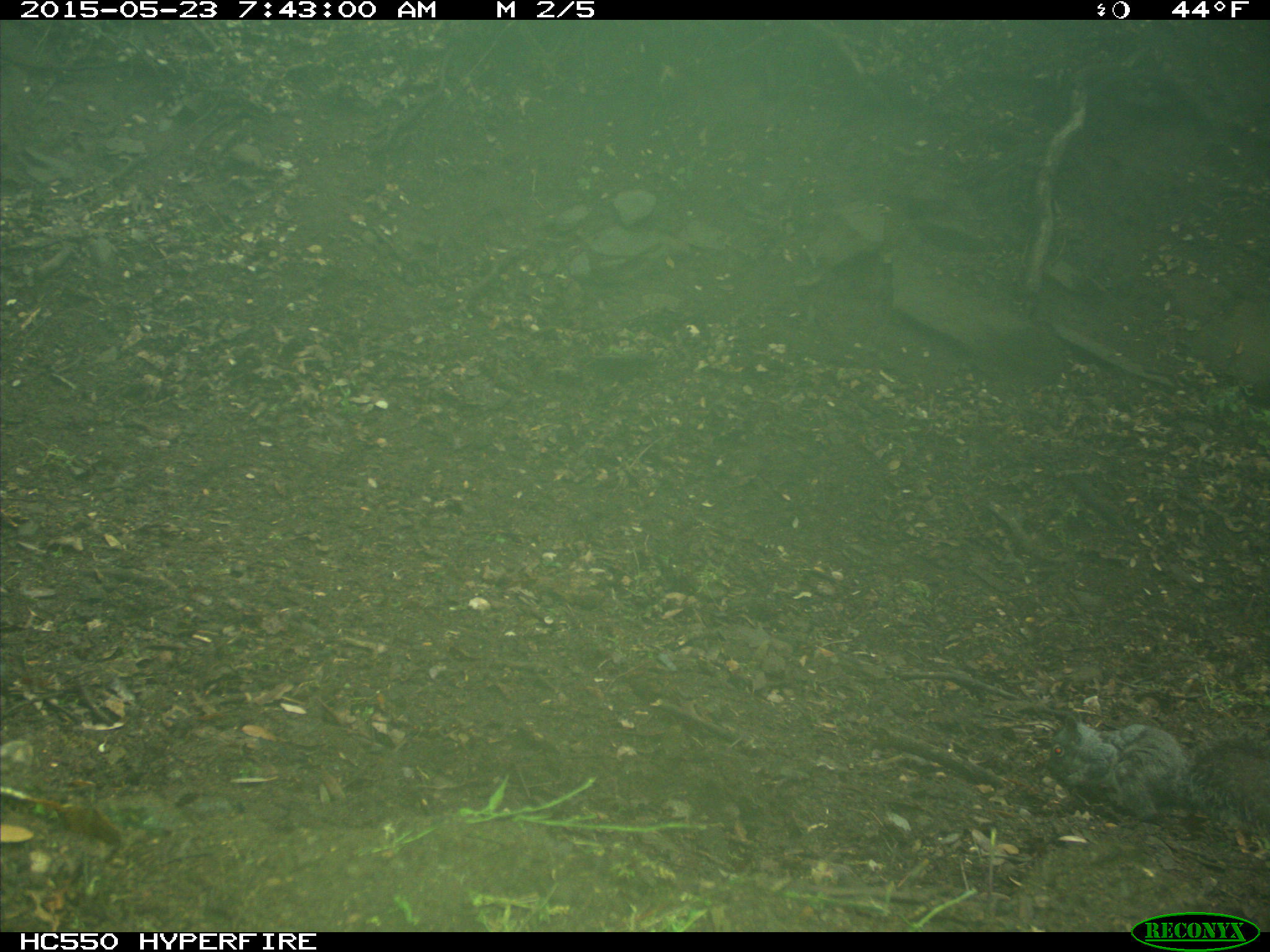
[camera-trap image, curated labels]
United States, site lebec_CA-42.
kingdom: Animalia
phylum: Chordata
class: Mammalia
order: Rodentia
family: Sciuridae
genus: Sciurus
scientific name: Sciurus carolinensis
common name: eastern gray squirrel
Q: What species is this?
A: Sciurus carolinensis (eastern gray squirrel).